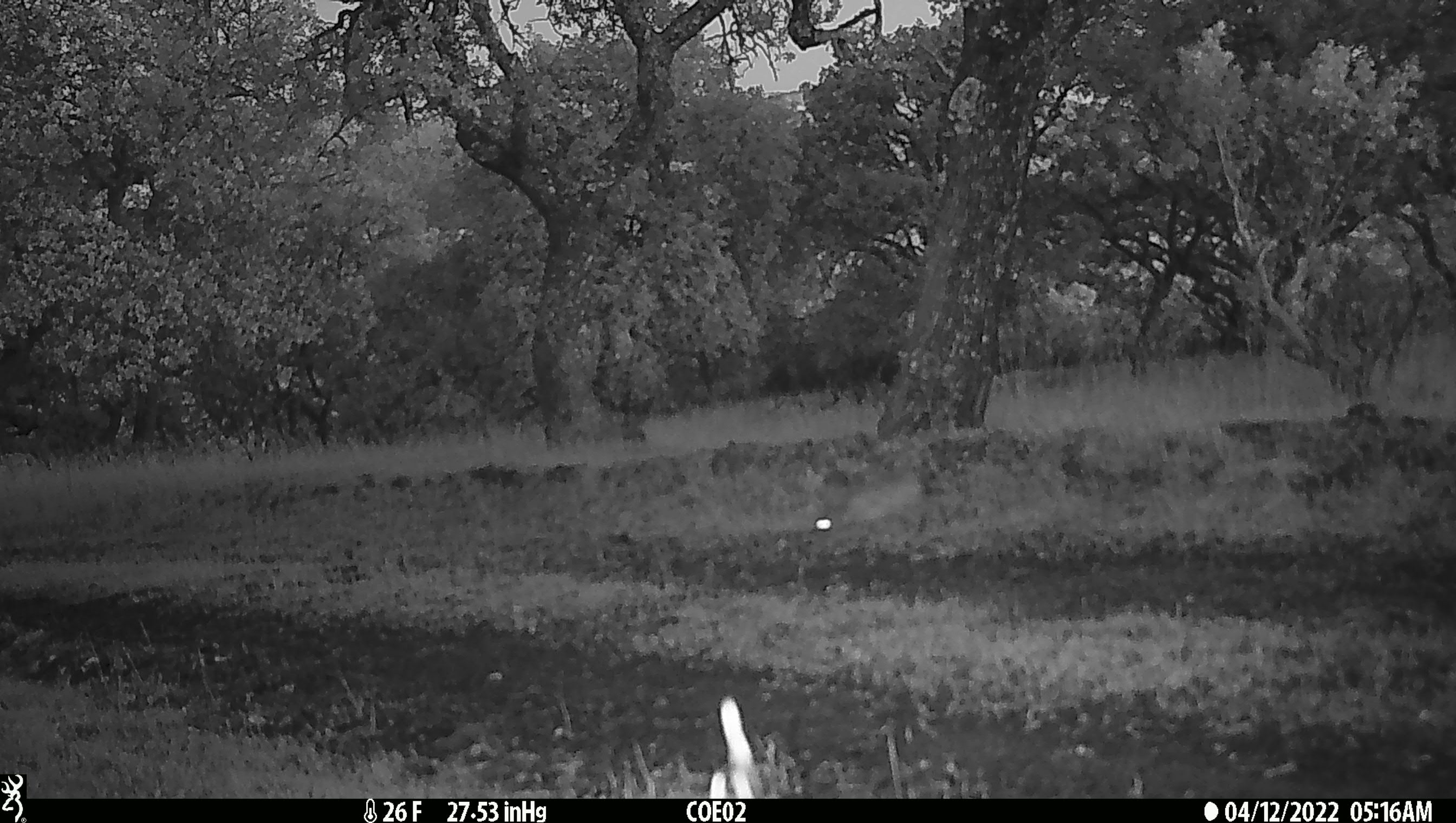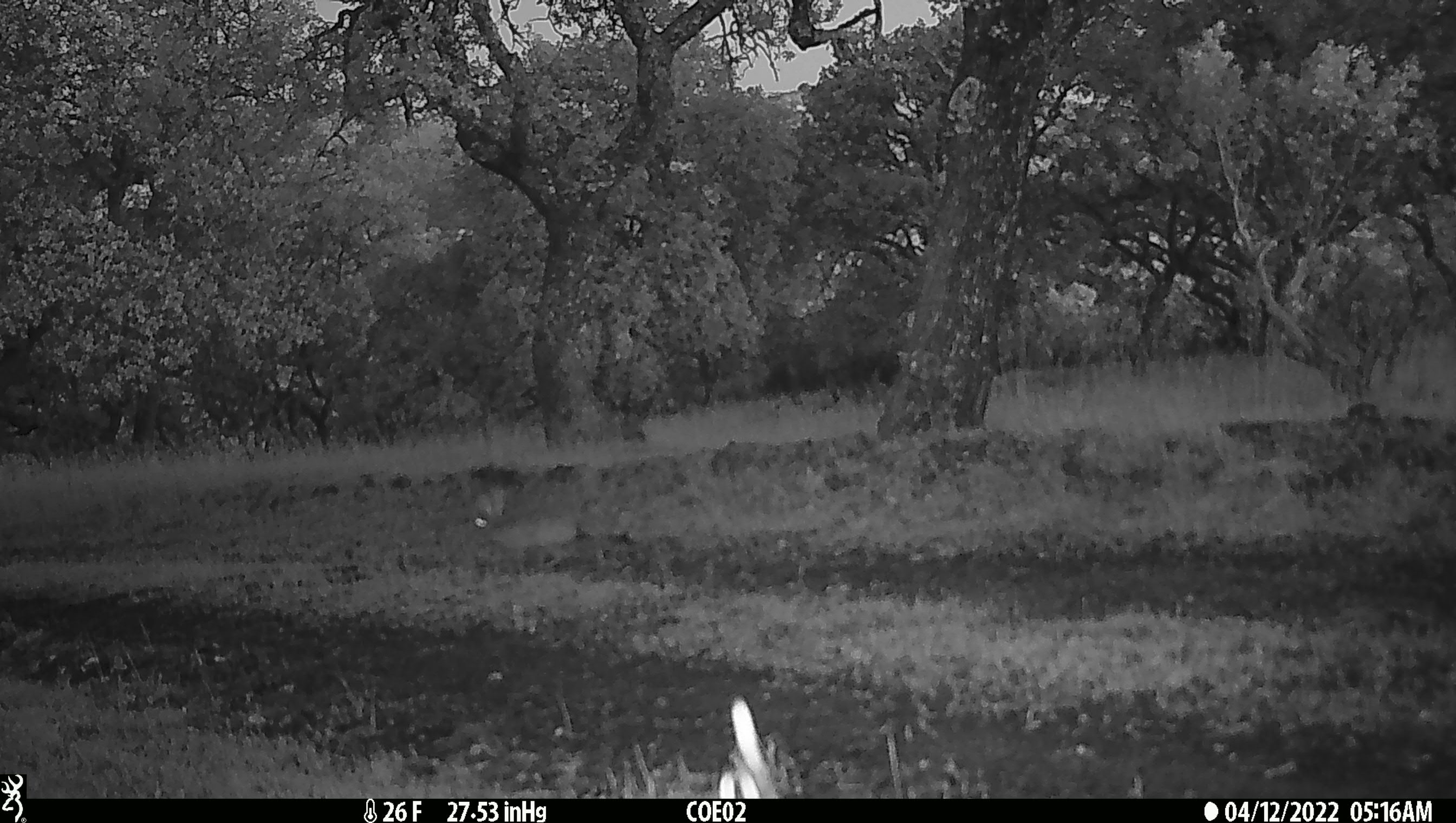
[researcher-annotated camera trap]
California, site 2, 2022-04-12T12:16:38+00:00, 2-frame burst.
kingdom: Animalia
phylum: Chordata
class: Mammalia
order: Lagomorpha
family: Leporidae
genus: Lepus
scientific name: Lepus californicus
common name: black-tailed jackrabbit